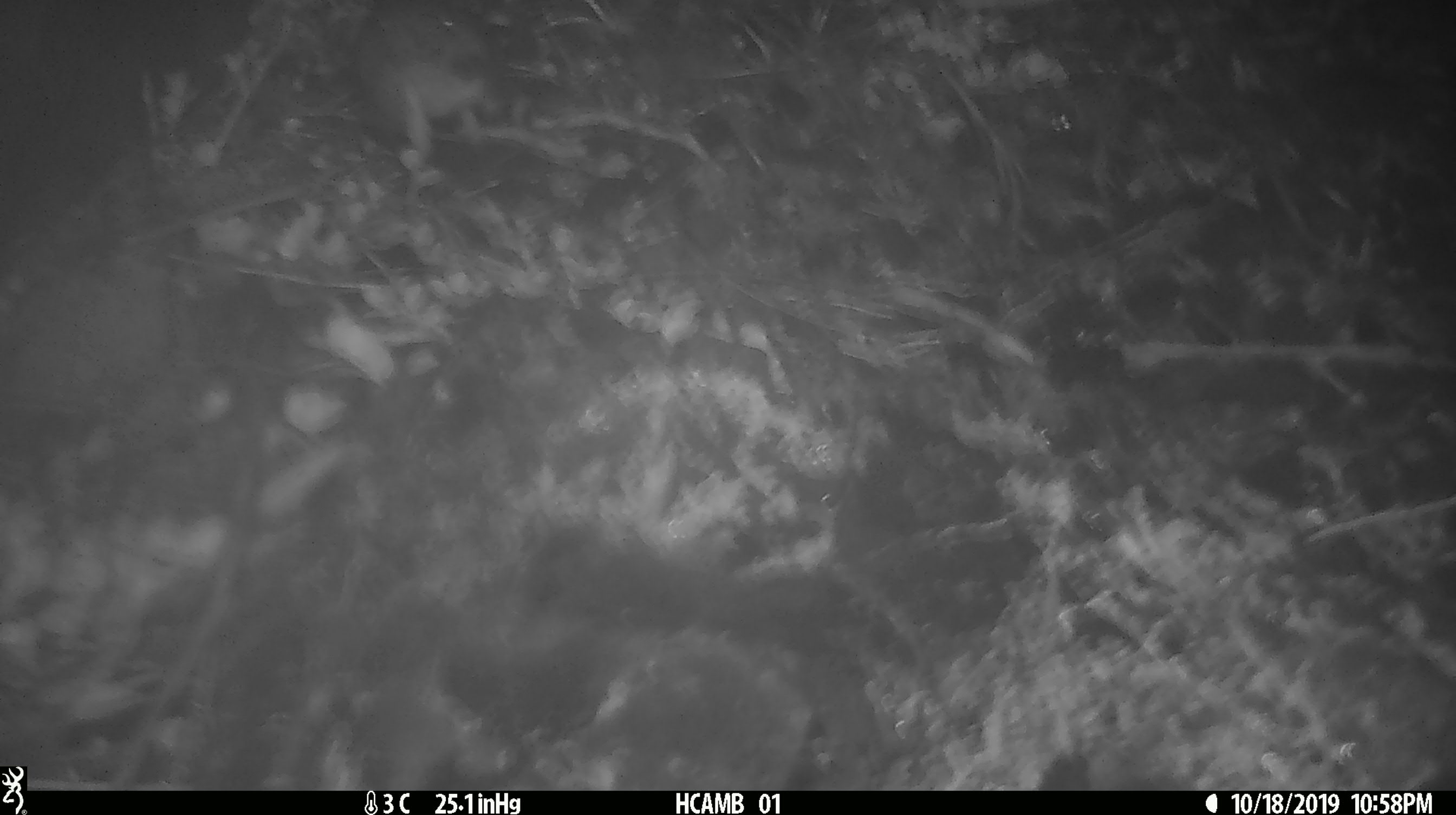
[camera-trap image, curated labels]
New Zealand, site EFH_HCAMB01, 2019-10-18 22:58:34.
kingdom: Animalia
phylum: Chordata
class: Mammalia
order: Rodentia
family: Muridae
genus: Mus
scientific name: Mus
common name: mouse